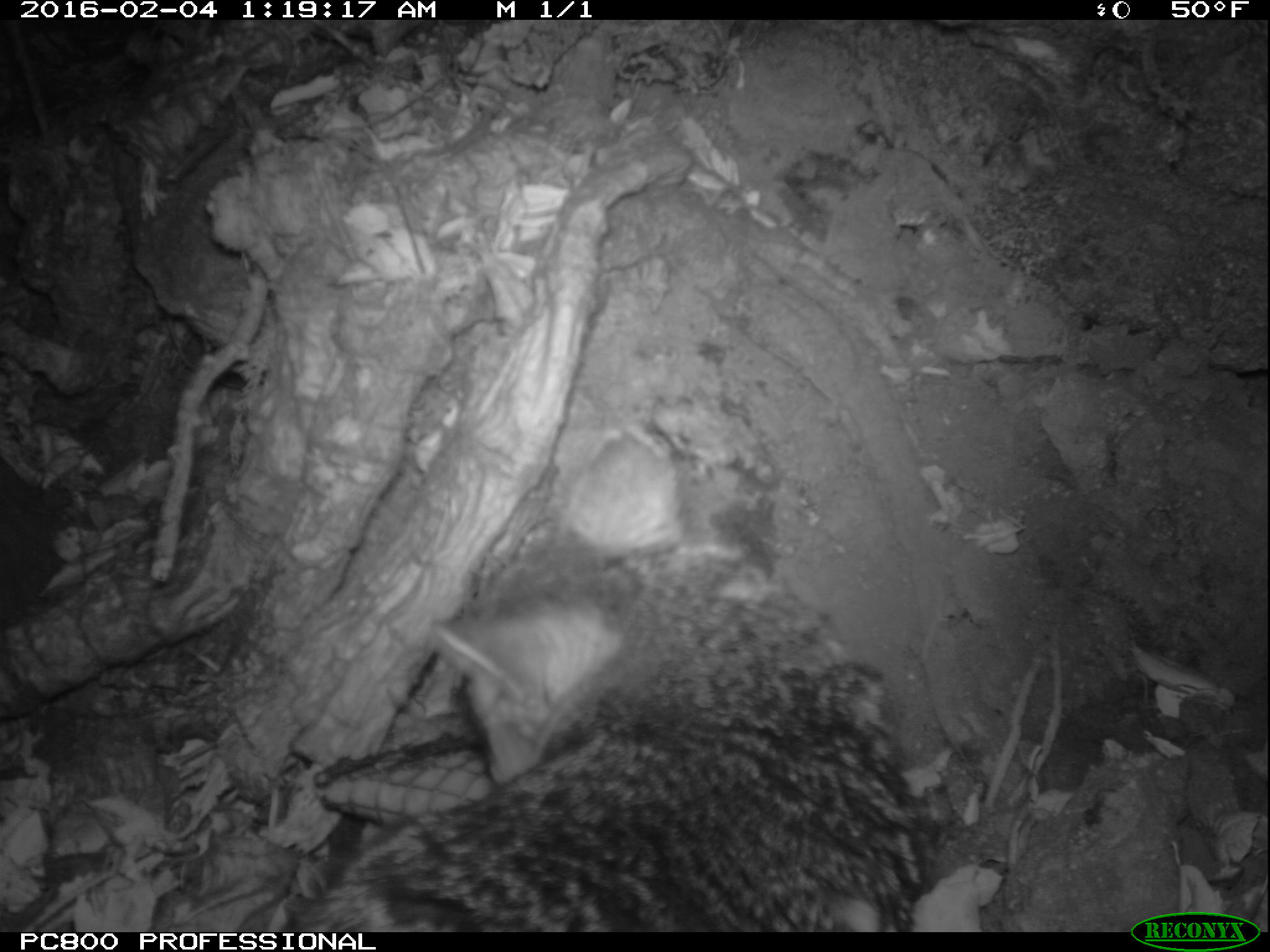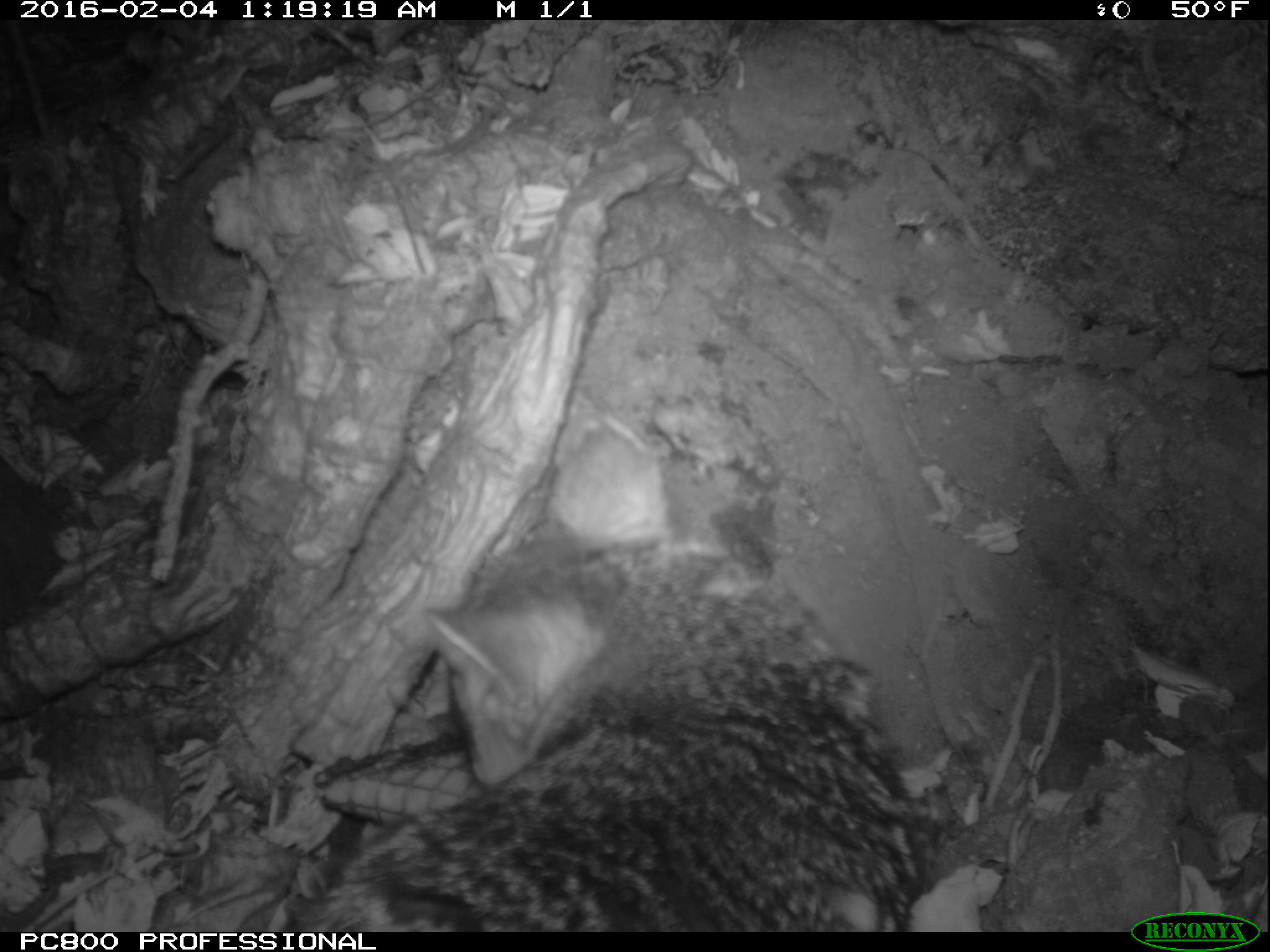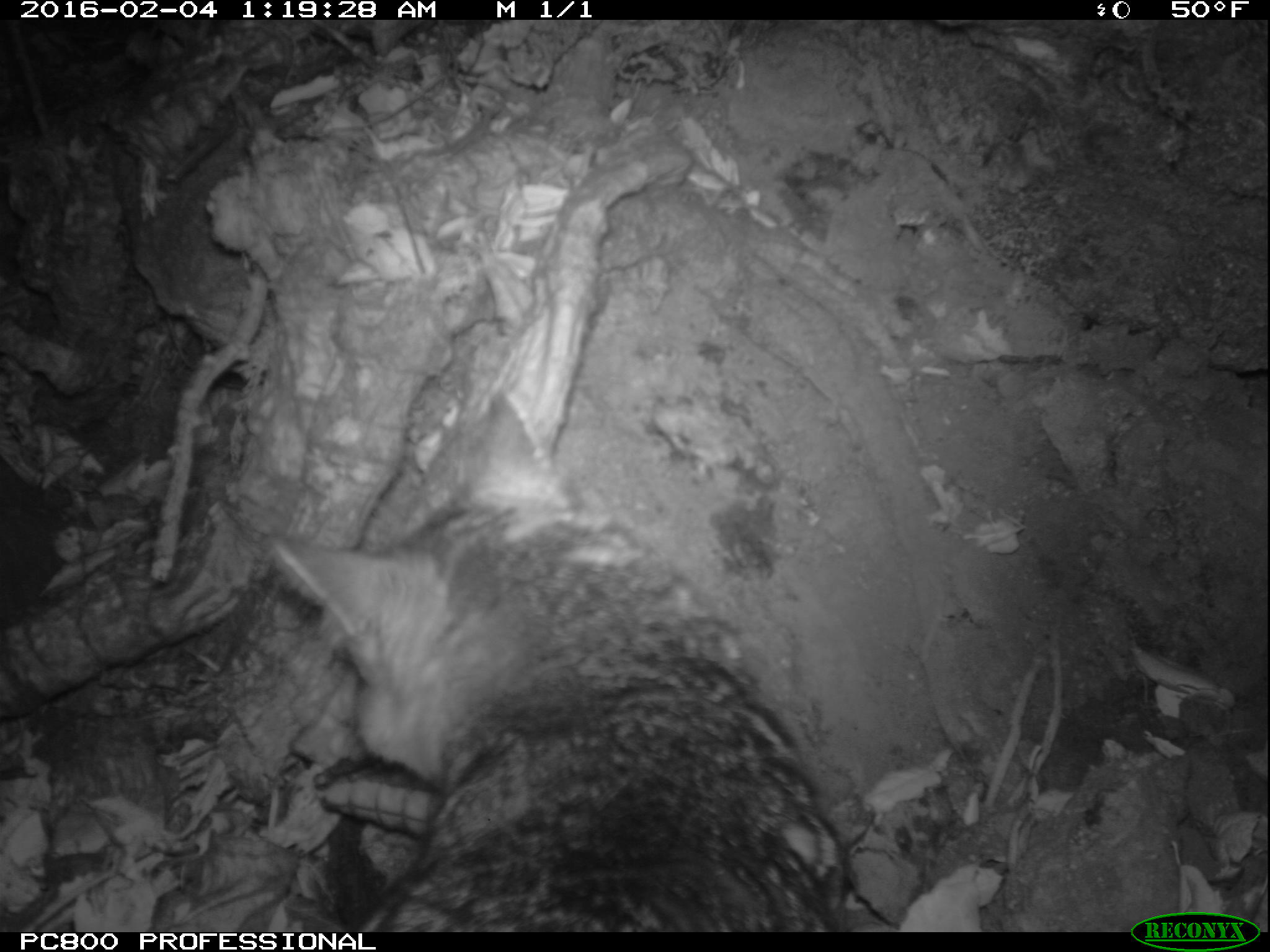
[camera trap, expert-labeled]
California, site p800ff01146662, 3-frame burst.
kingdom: Animalia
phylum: Chordata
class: Mammalia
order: Carnivora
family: Canidae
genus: Urocyon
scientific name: Urocyon littoralis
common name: island fox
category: fox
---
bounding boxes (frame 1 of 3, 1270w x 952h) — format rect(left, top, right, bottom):
fox: rect(275, 426, 926, 933)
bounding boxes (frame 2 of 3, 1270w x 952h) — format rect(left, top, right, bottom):
fox: rect(292, 420, 926, 932)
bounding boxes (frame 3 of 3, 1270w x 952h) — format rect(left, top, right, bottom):
fox: rect(270, 383, 857, 933)